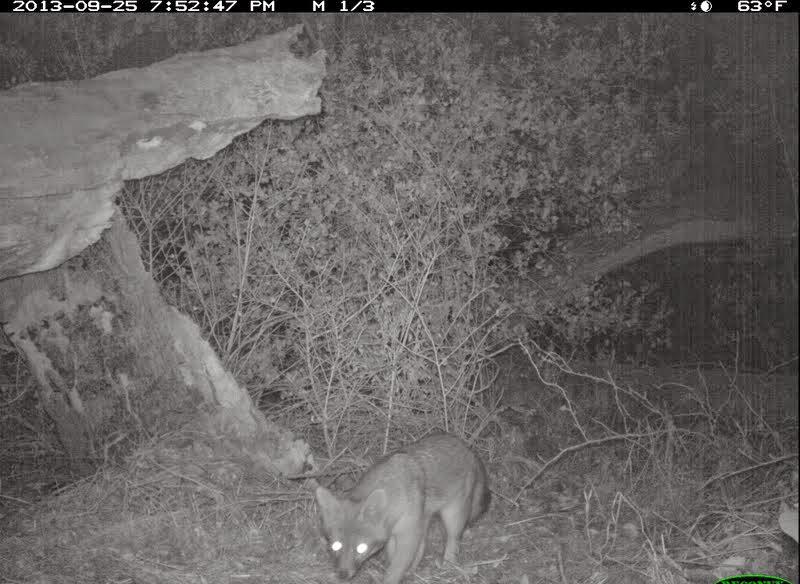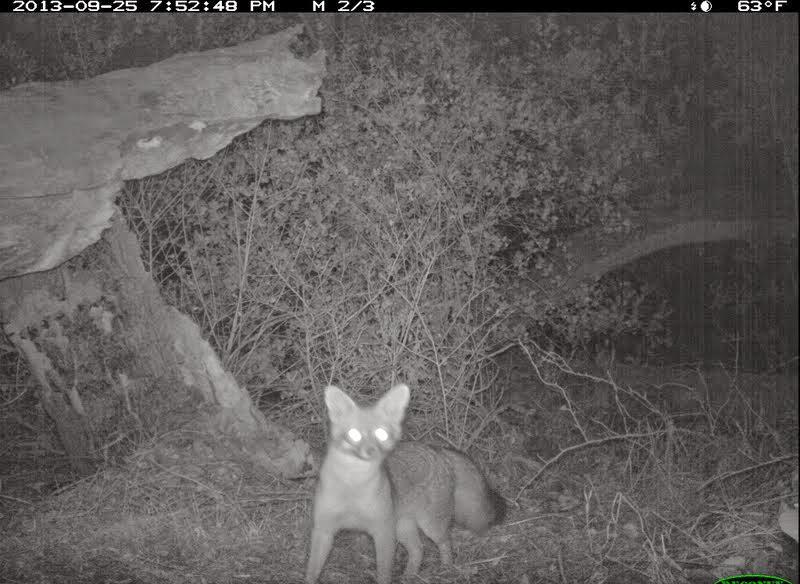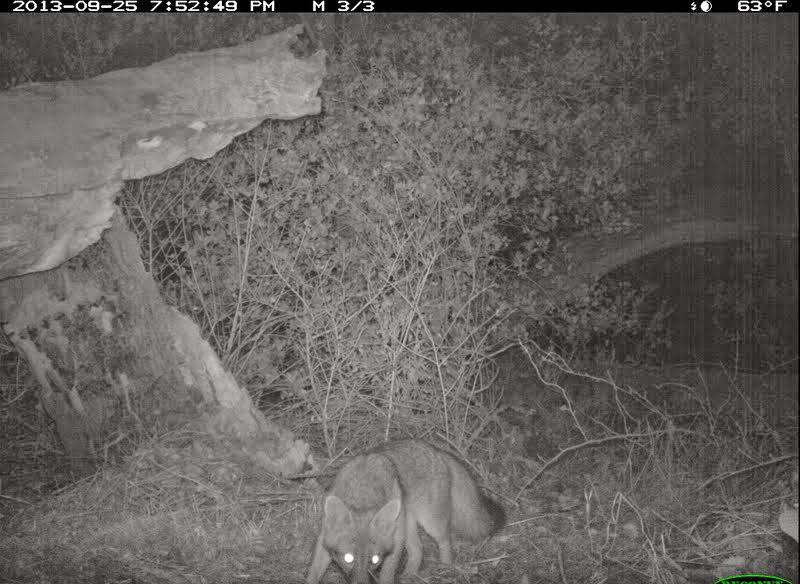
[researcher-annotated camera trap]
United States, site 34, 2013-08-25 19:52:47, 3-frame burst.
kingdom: Animalia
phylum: Chordata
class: Mammalia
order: Carnivora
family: Canidae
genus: Urocyon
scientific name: Urocyon cinereoargenteus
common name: gray fox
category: fox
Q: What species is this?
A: Fox (gray fox) (Urocyon cinereoargenteus).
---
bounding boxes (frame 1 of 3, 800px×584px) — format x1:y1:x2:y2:
fox: 307:433:495:584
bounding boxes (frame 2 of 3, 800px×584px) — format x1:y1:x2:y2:
fox: 302:383:510:584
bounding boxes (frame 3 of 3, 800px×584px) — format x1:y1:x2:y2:
fox: 298:440:511:584